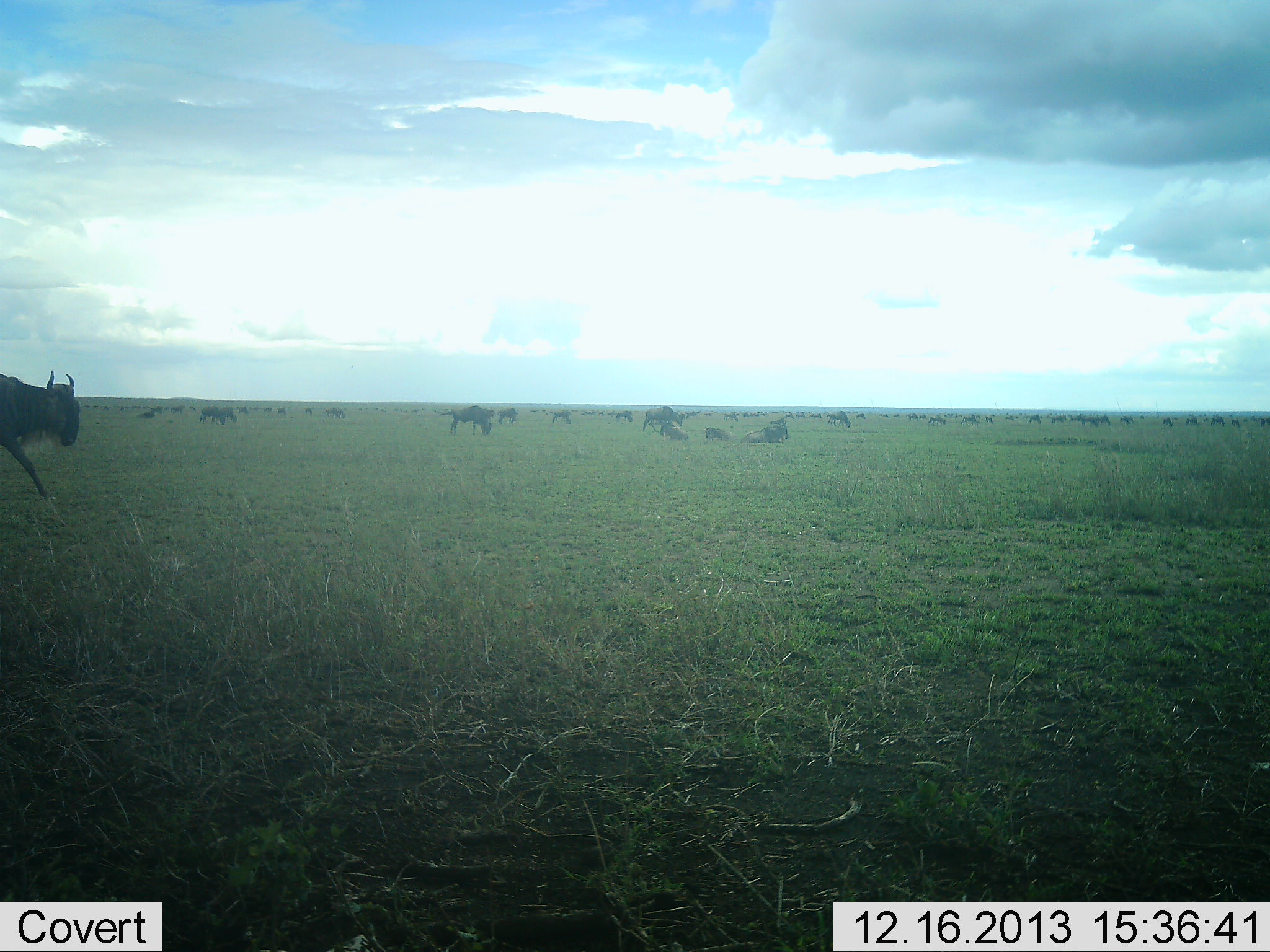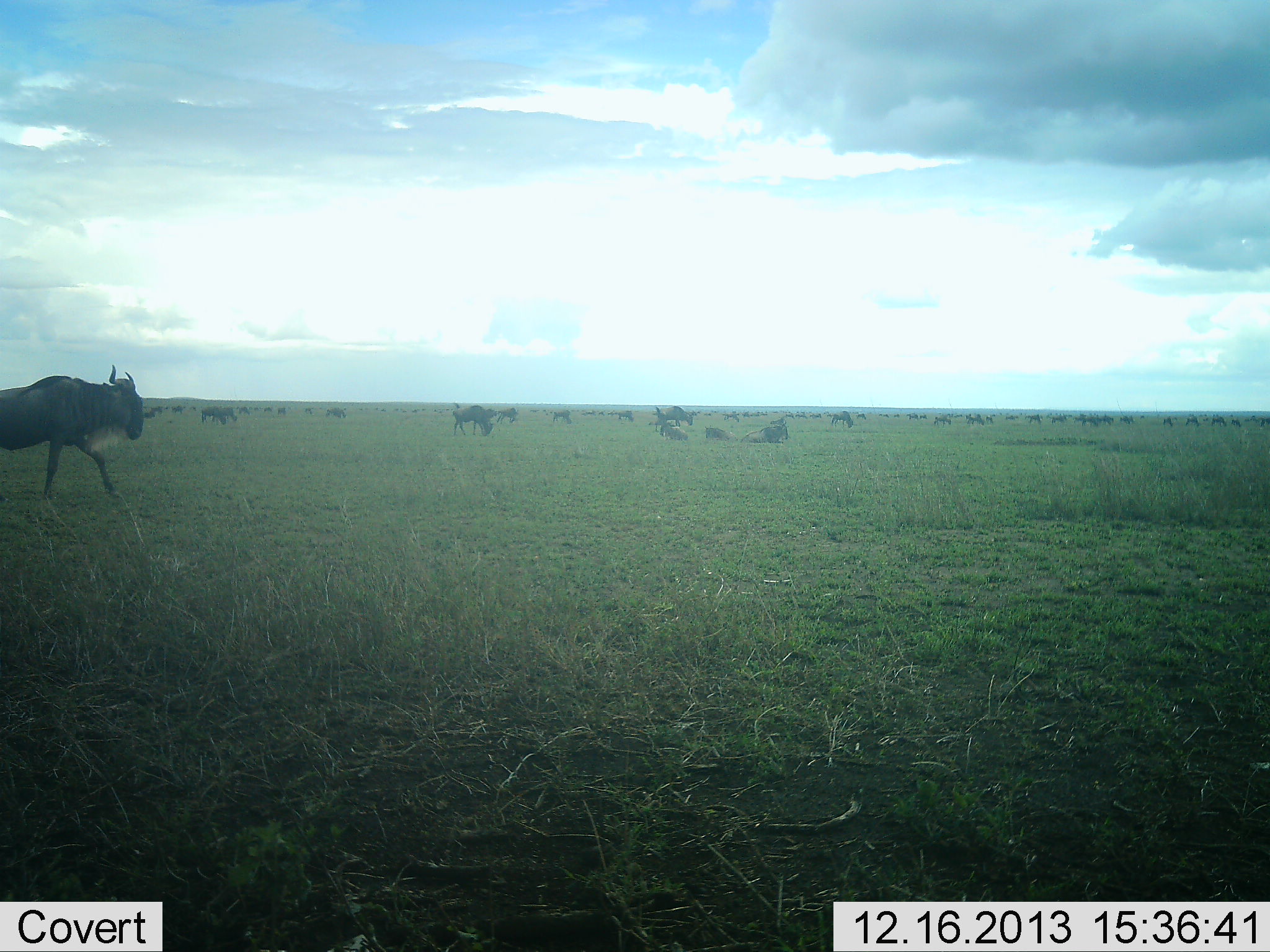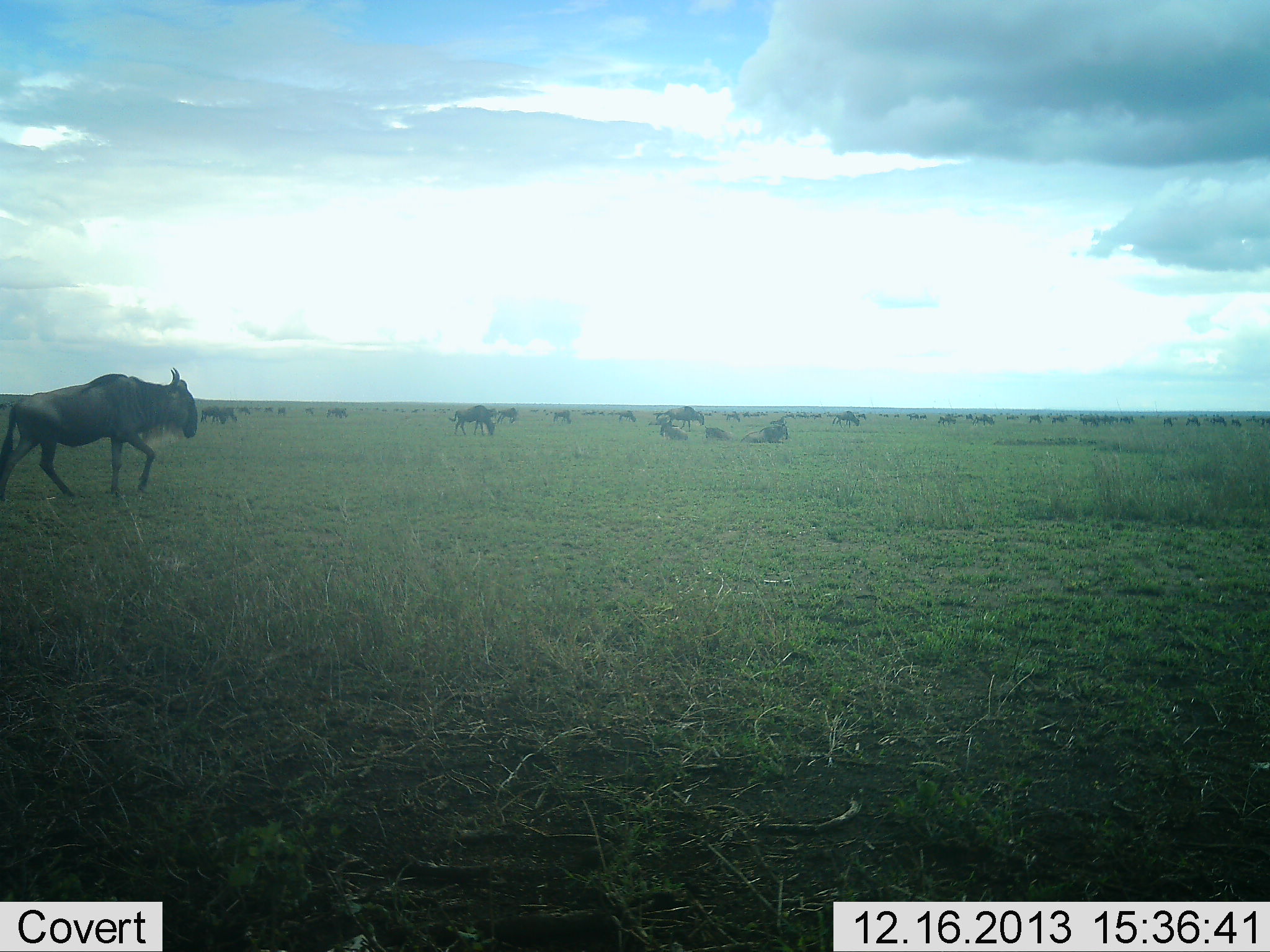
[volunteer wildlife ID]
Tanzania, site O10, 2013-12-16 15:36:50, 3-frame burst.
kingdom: Animalia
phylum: Chordata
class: Mammalia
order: Artiodactyla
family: Bovidae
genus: Connochaetes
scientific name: Connochaetes taurinus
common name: blue wildebeest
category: wildebeest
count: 11-50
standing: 50%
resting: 80%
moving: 90%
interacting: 0%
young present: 0%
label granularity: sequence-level